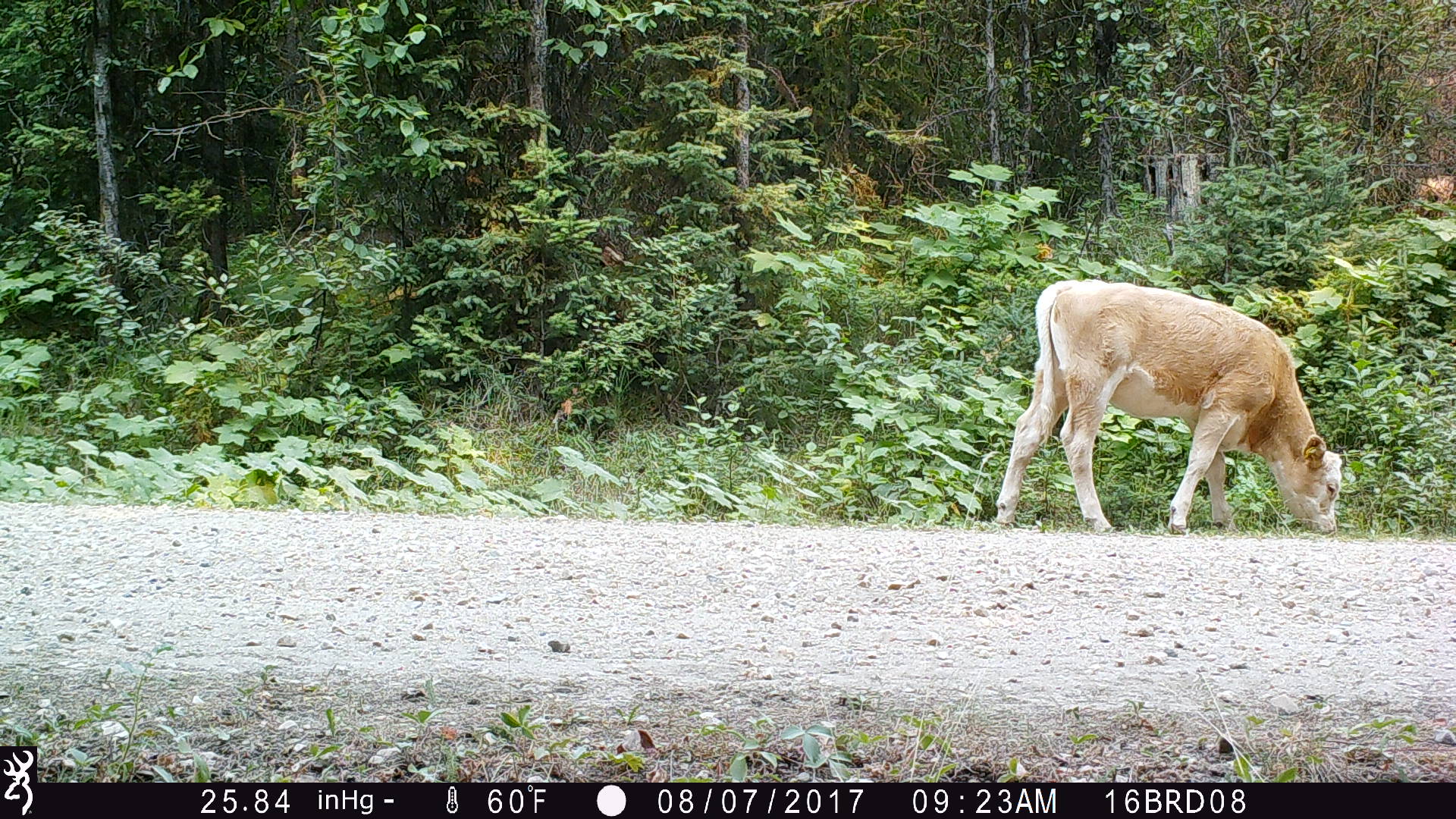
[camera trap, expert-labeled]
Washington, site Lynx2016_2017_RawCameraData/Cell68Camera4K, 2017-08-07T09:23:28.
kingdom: Animalia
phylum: Chordata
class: Mammalia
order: Artiodactyla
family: Bovidae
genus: Bos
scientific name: Bos taurus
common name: domestic cattle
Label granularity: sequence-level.